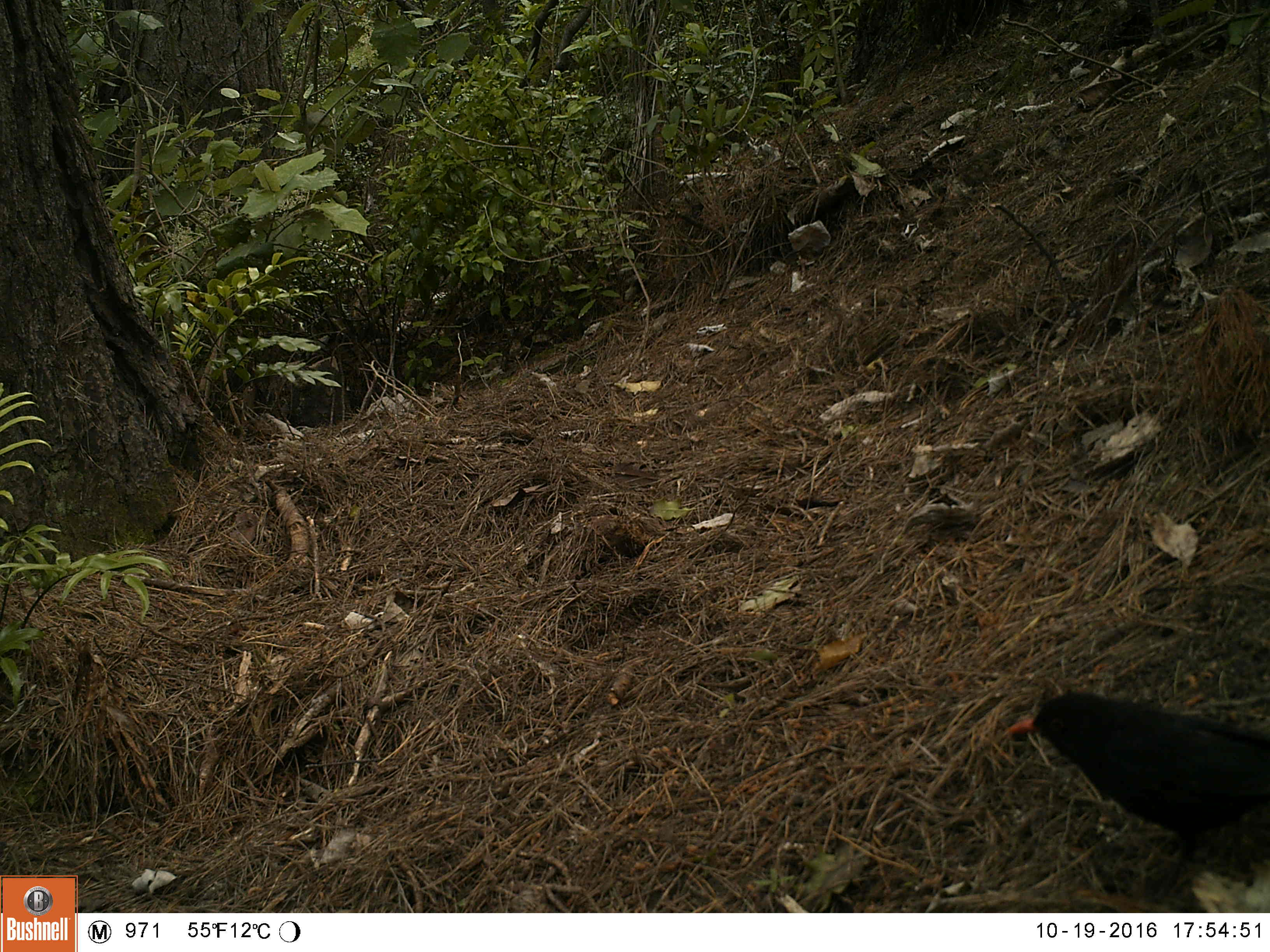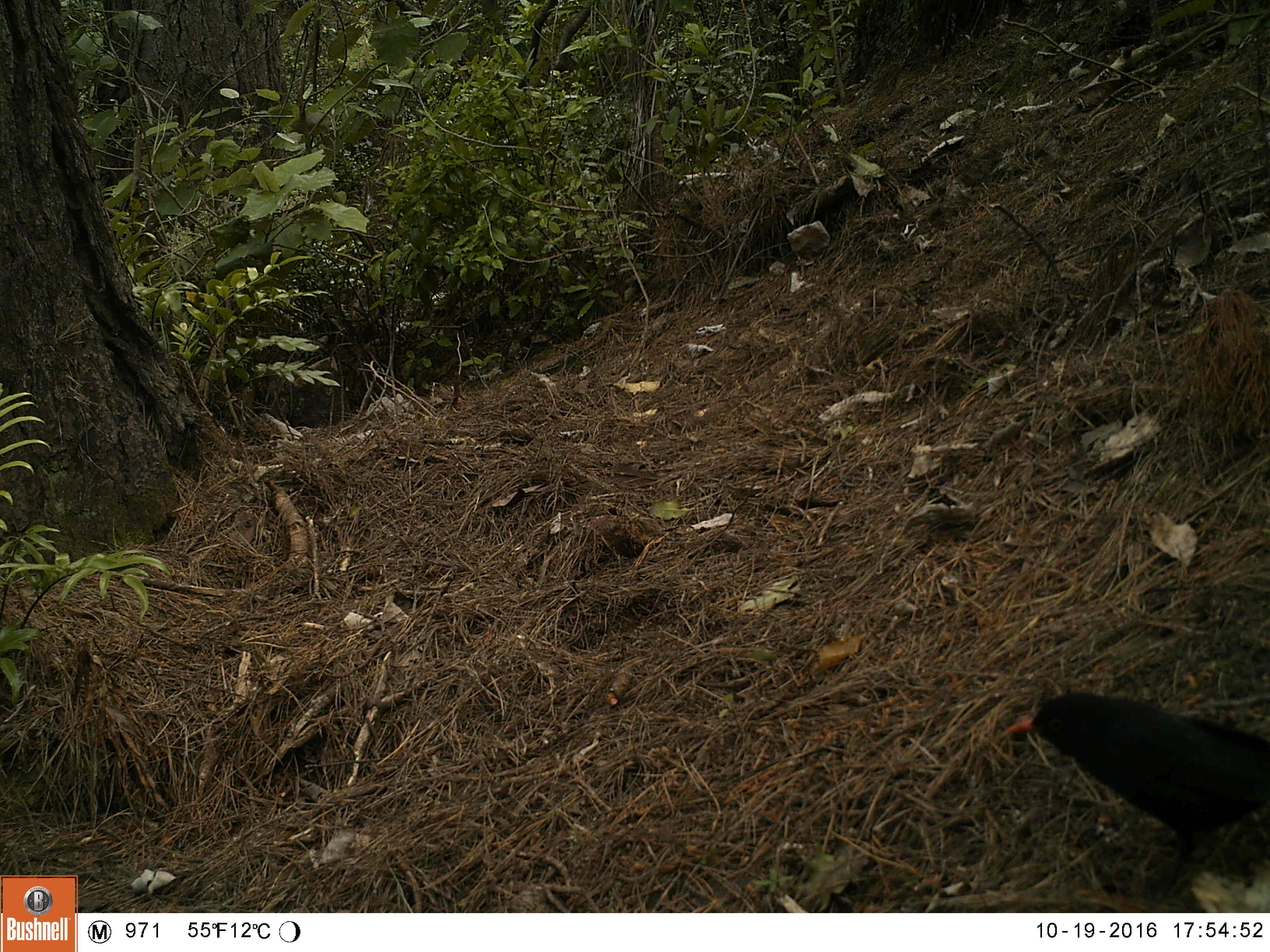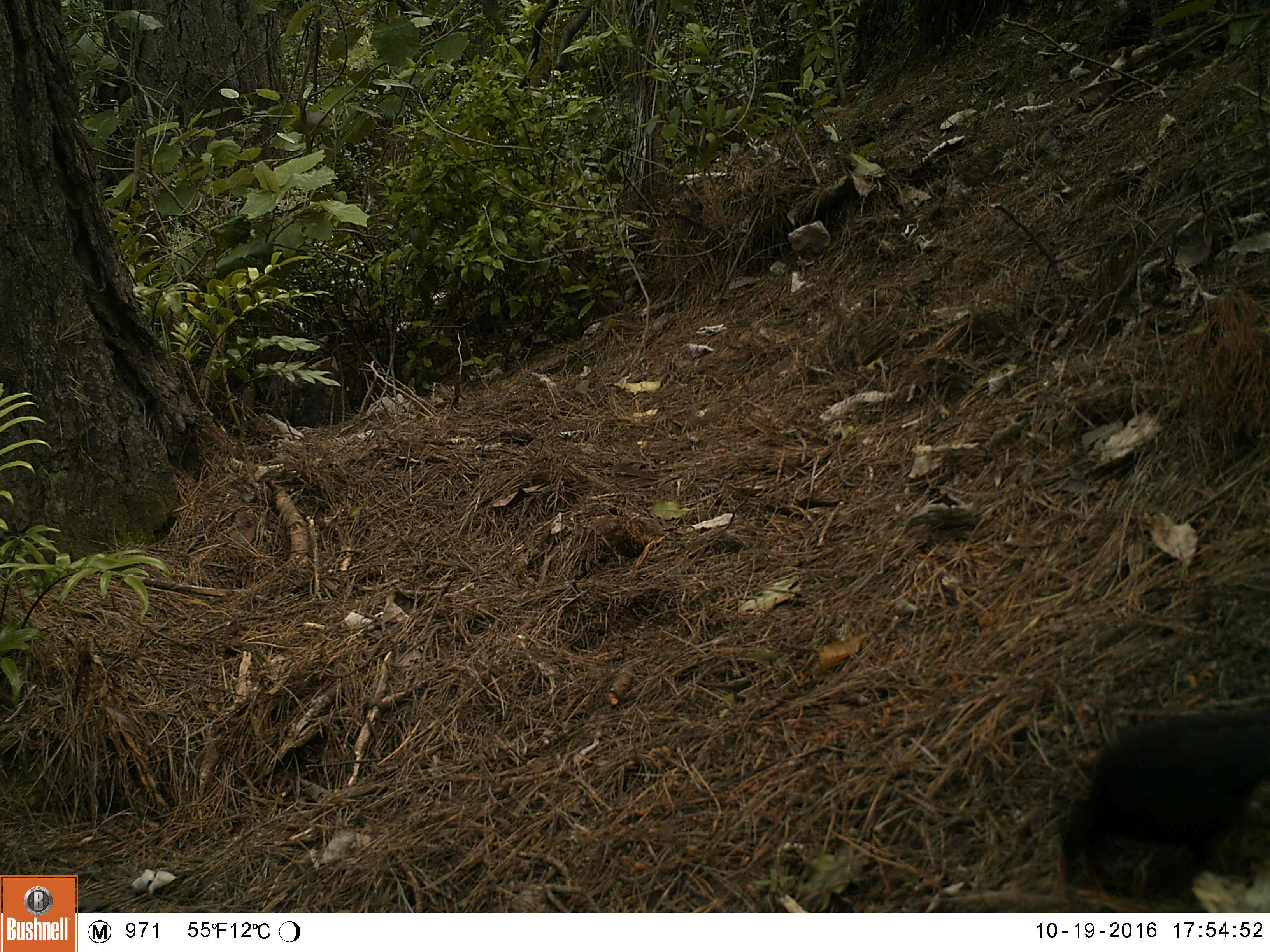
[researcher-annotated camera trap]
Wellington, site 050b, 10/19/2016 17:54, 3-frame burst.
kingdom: Animalia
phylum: Chordata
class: Aves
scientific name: Aves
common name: bird